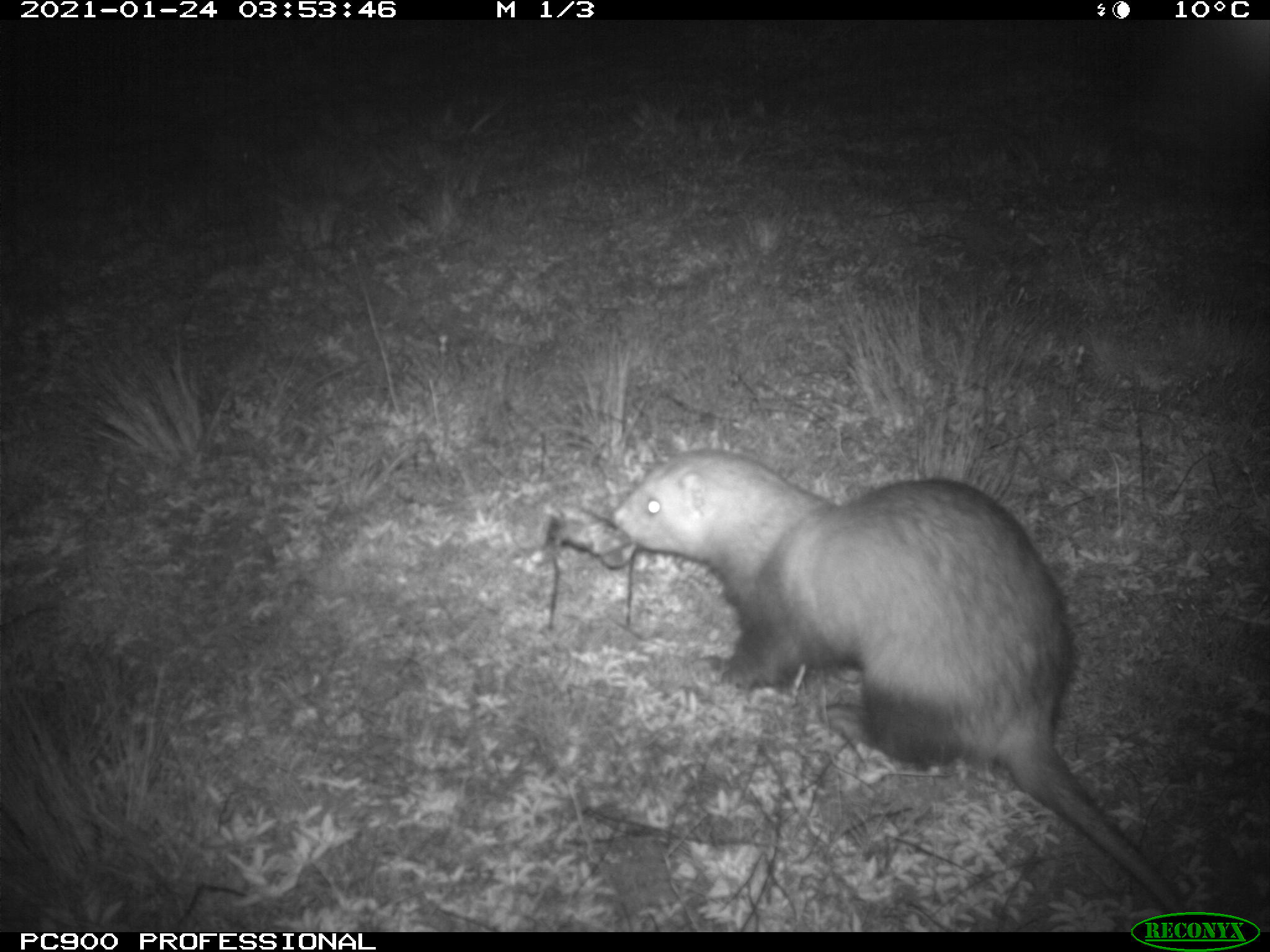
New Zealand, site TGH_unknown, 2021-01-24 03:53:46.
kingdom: Animalia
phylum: Chordata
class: Mammalia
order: Carnivora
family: Mustelidae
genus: Mustela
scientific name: Mustela furo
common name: ferret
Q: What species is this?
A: Ferret (Mustela furo).